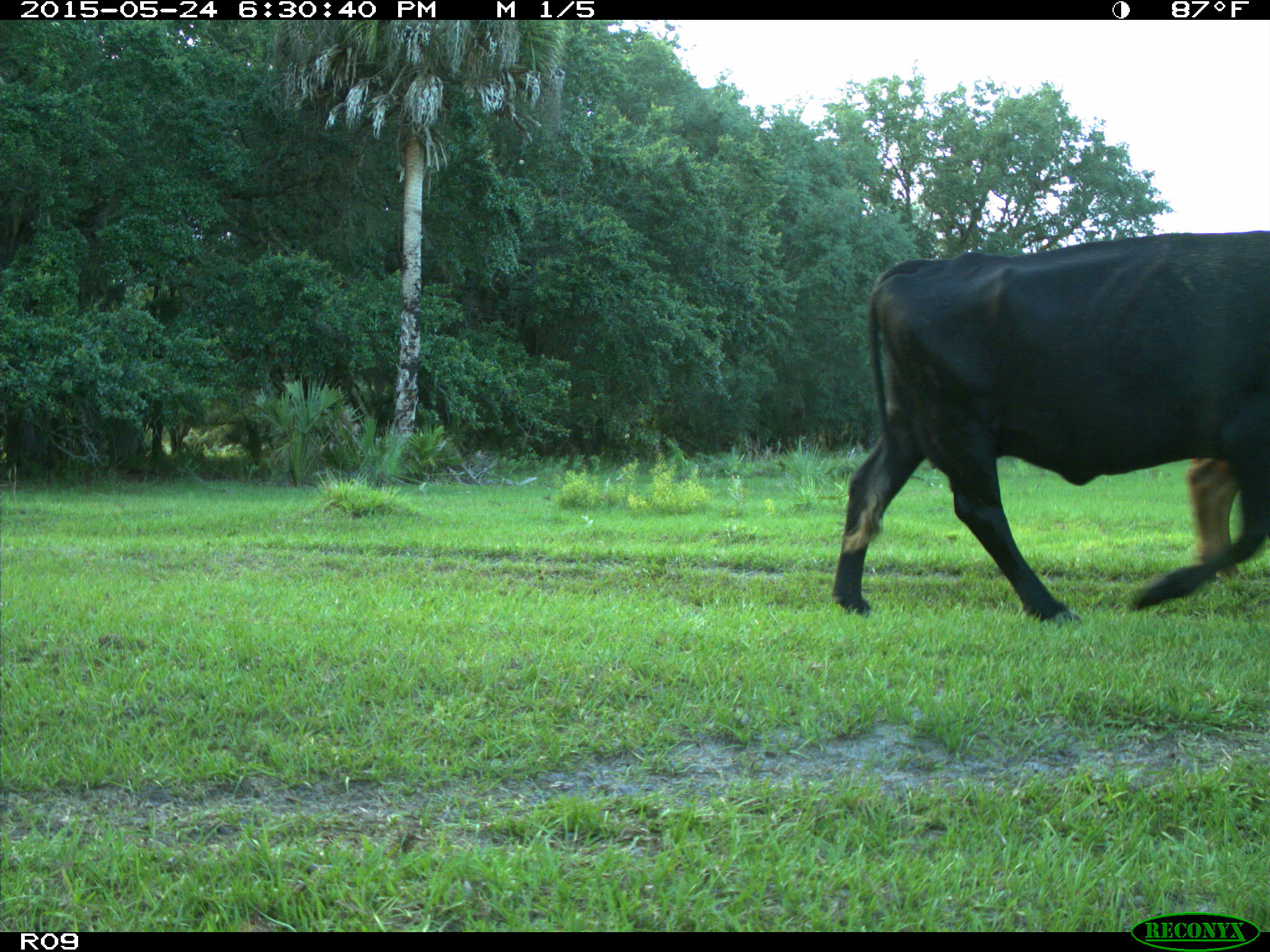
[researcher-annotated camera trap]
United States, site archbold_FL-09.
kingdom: Animalia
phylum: Chordata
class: Mammalia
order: Artiodactyla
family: Bovidae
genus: Bos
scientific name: Bos taurus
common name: domestic cow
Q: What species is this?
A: Bos taurus (domestic cow).